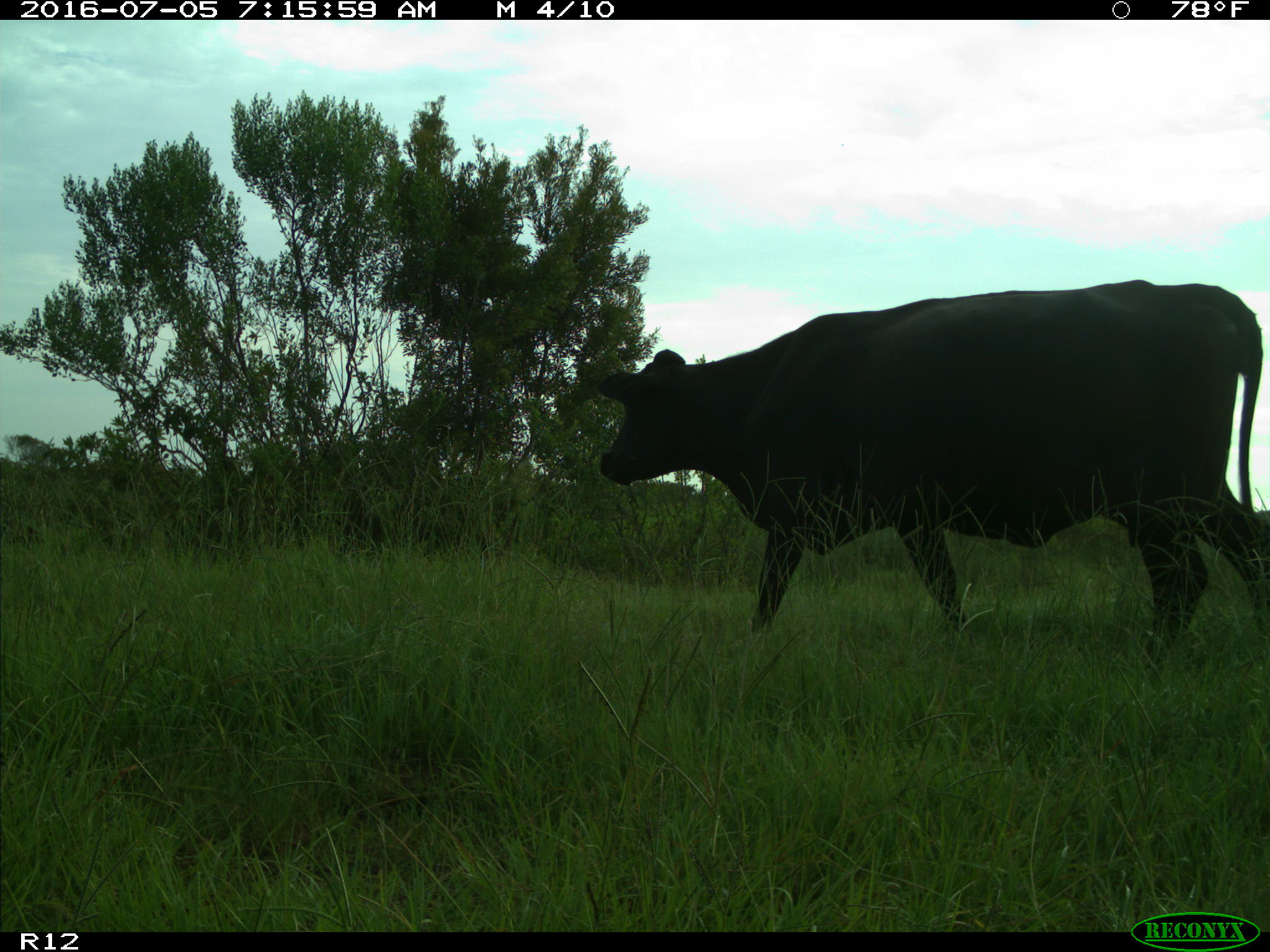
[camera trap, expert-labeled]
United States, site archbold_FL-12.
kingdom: Animalia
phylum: Chordata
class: Mammalia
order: Artiodactyla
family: Bovidae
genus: Bos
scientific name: Bos taurus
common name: domestic cow